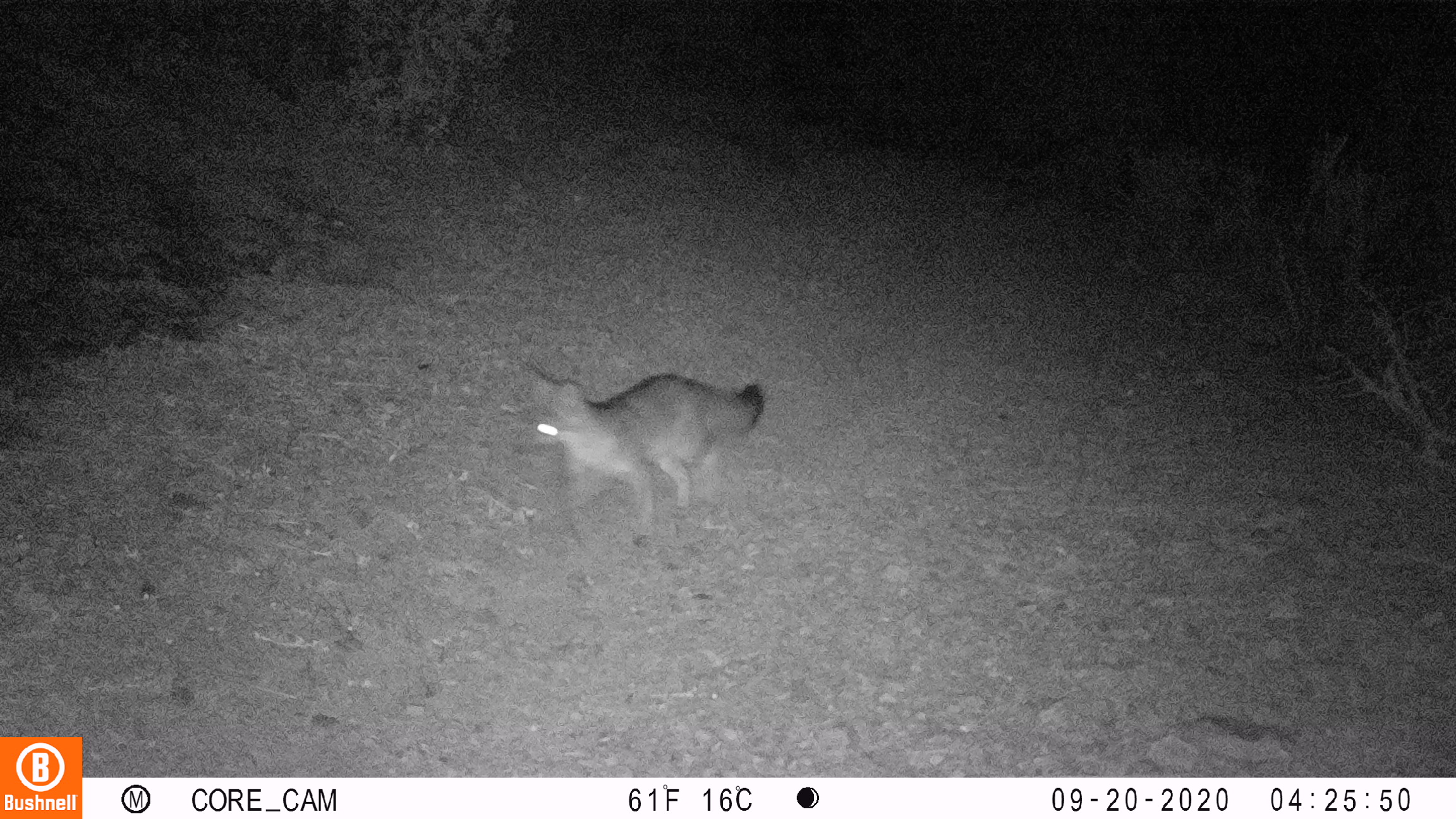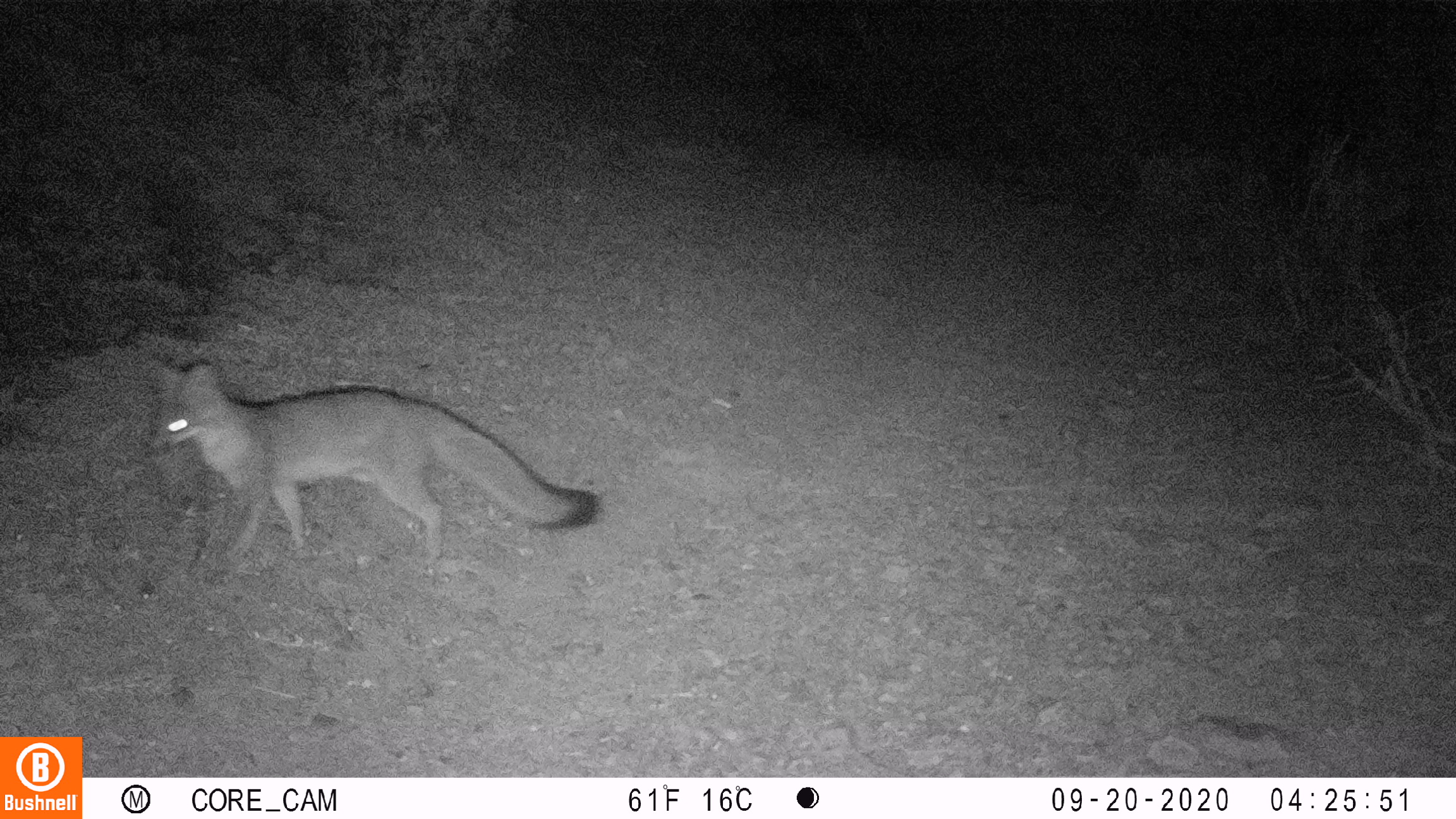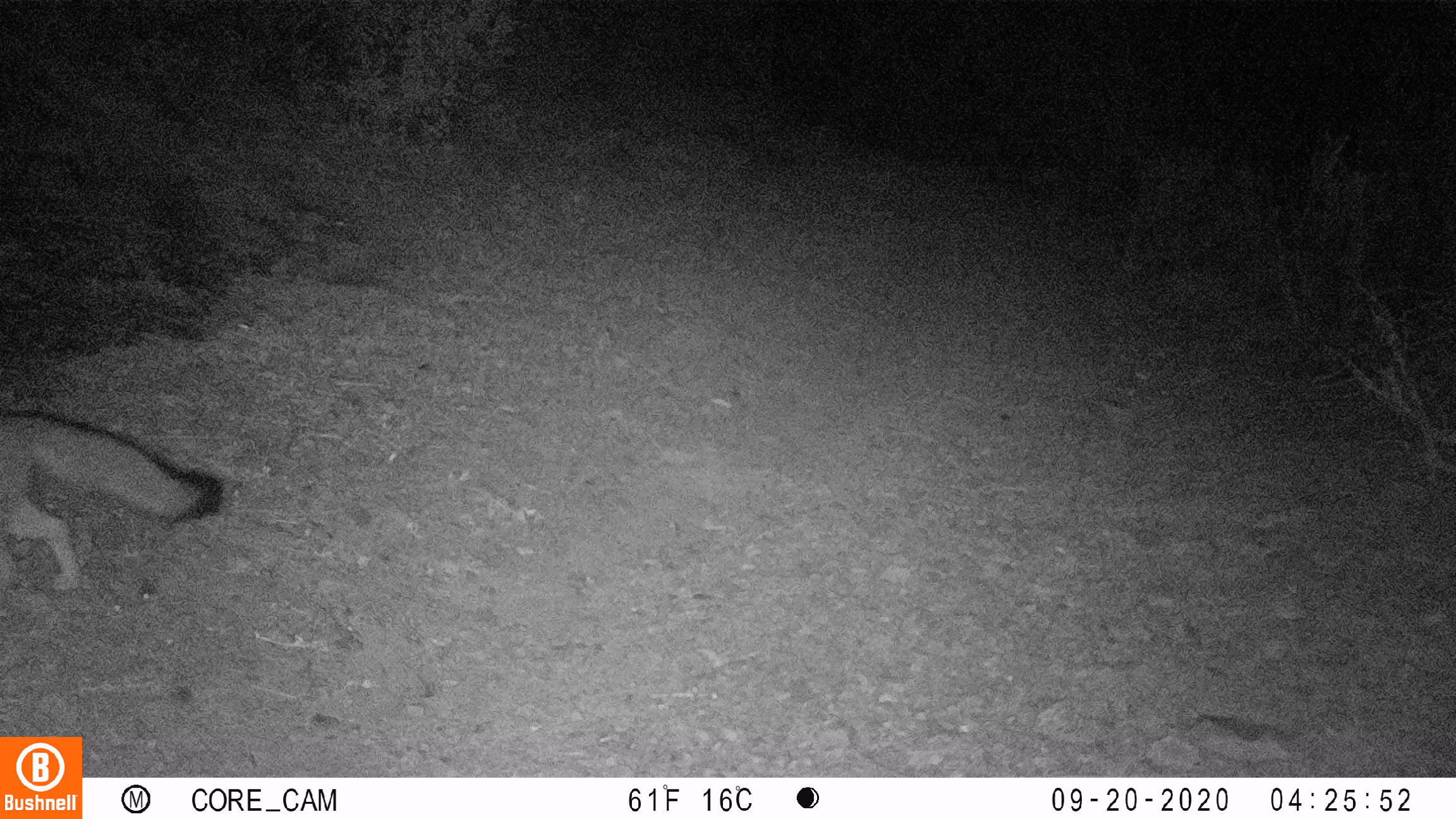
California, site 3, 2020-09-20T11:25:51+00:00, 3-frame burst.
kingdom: Animalia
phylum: Chordata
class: Mammalia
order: Carnivora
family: Canidae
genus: Urocyon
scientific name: Urocyon cinereoargenteus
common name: gray fox